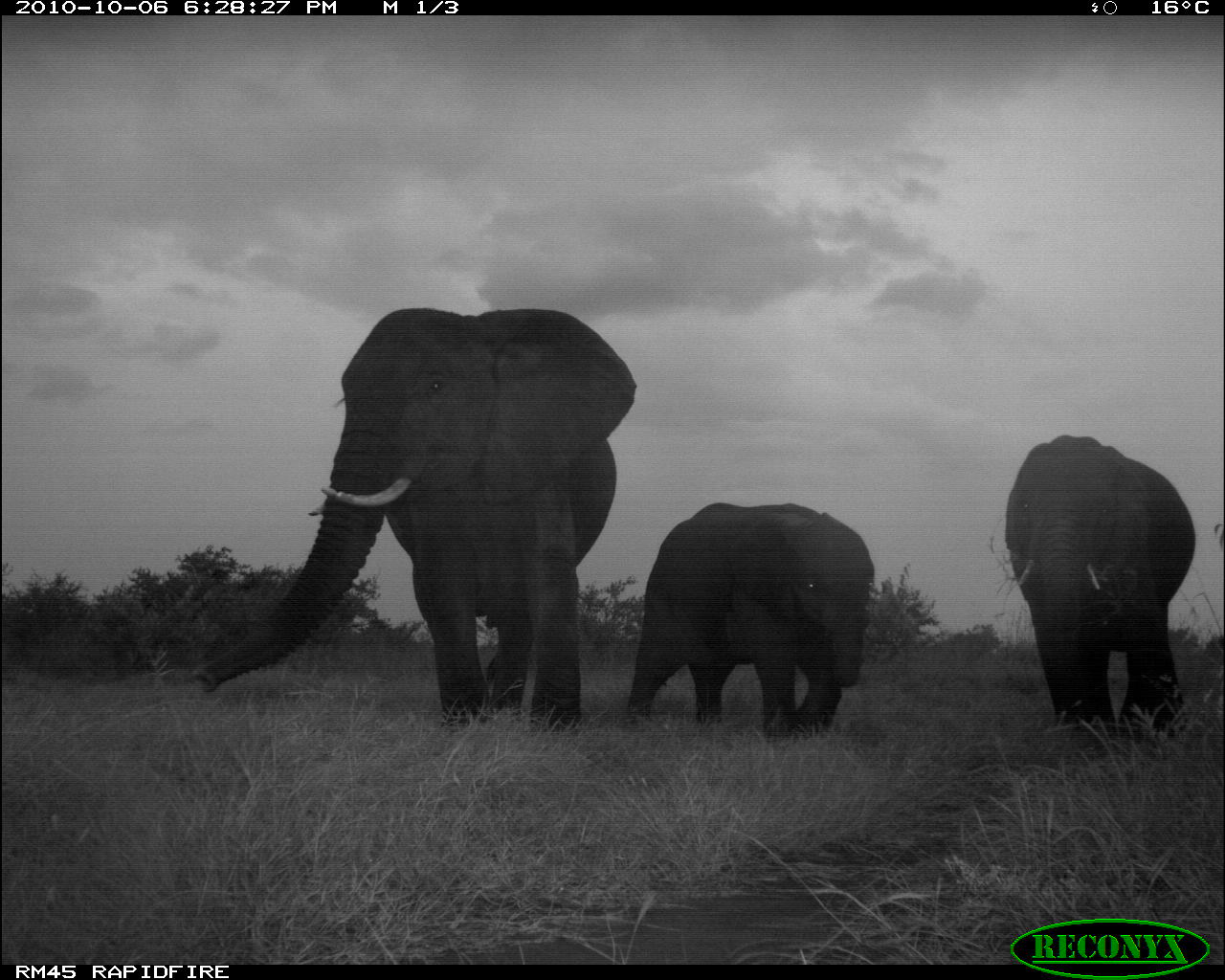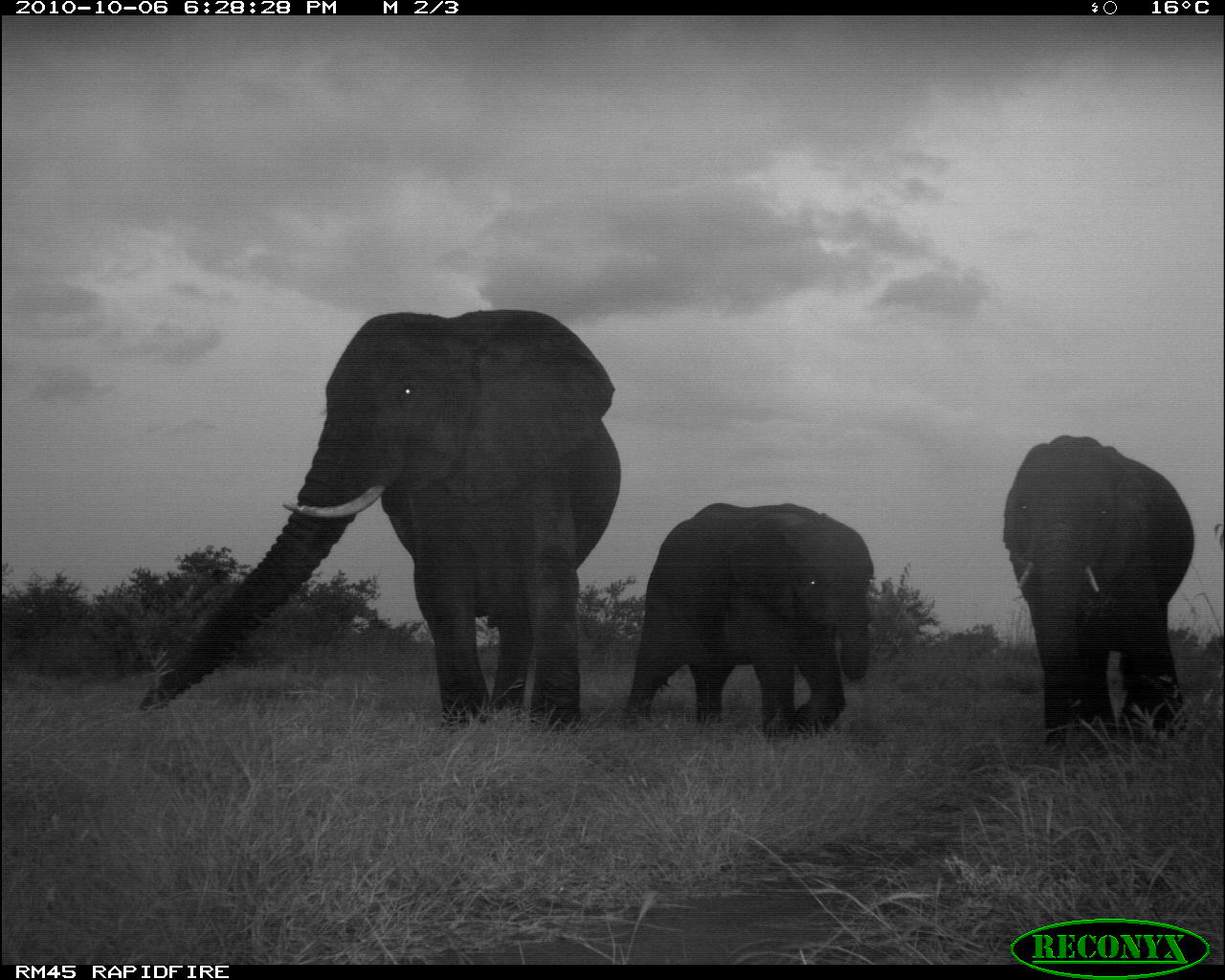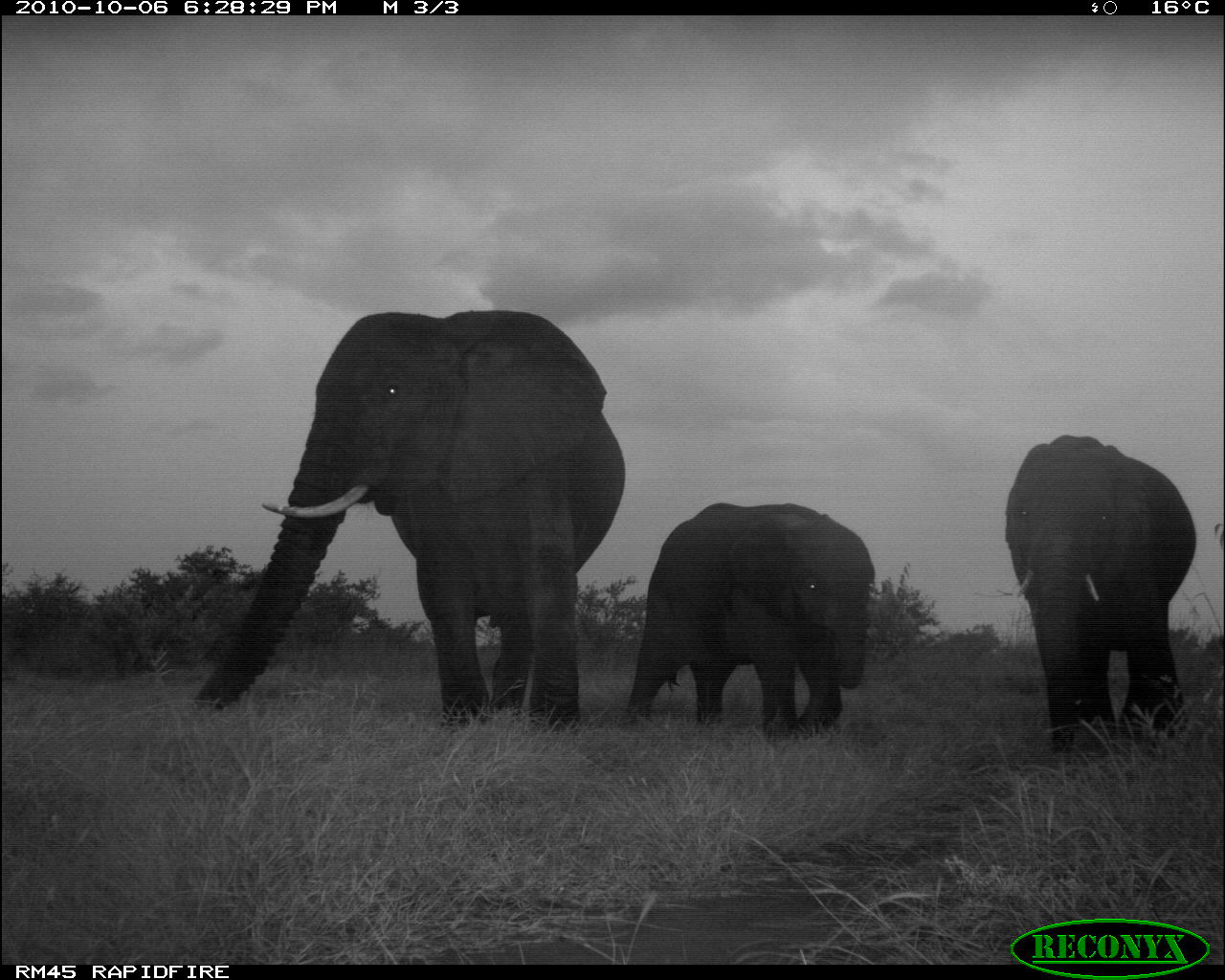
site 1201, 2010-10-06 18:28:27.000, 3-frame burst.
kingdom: Animalia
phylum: Chordata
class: Mammalia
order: Proboscidea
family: Elephantidae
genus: Loxodonta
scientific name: Loxodonta africana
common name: african bush elephant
Loxodonta africana (african bush elephant), count 3.